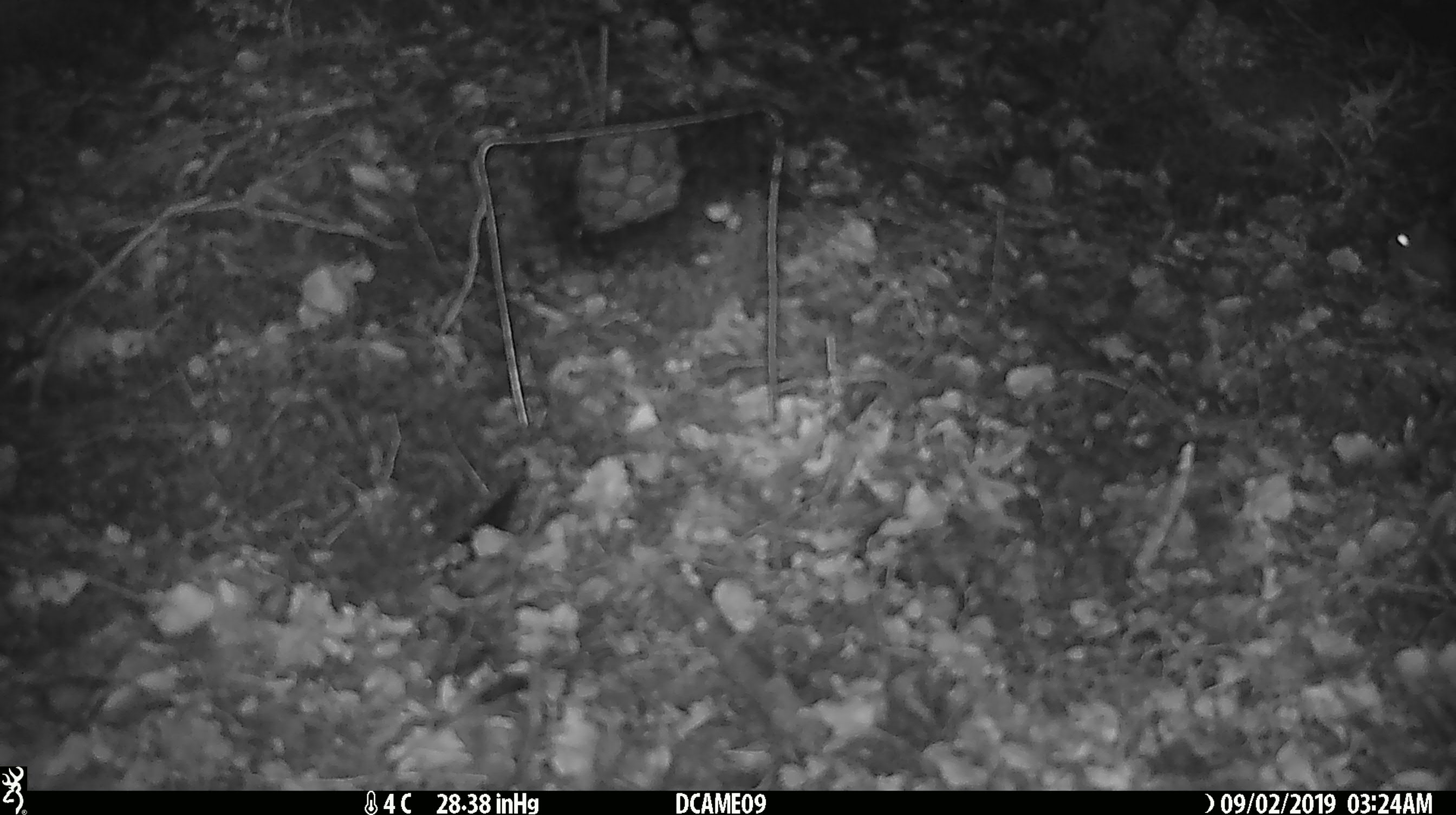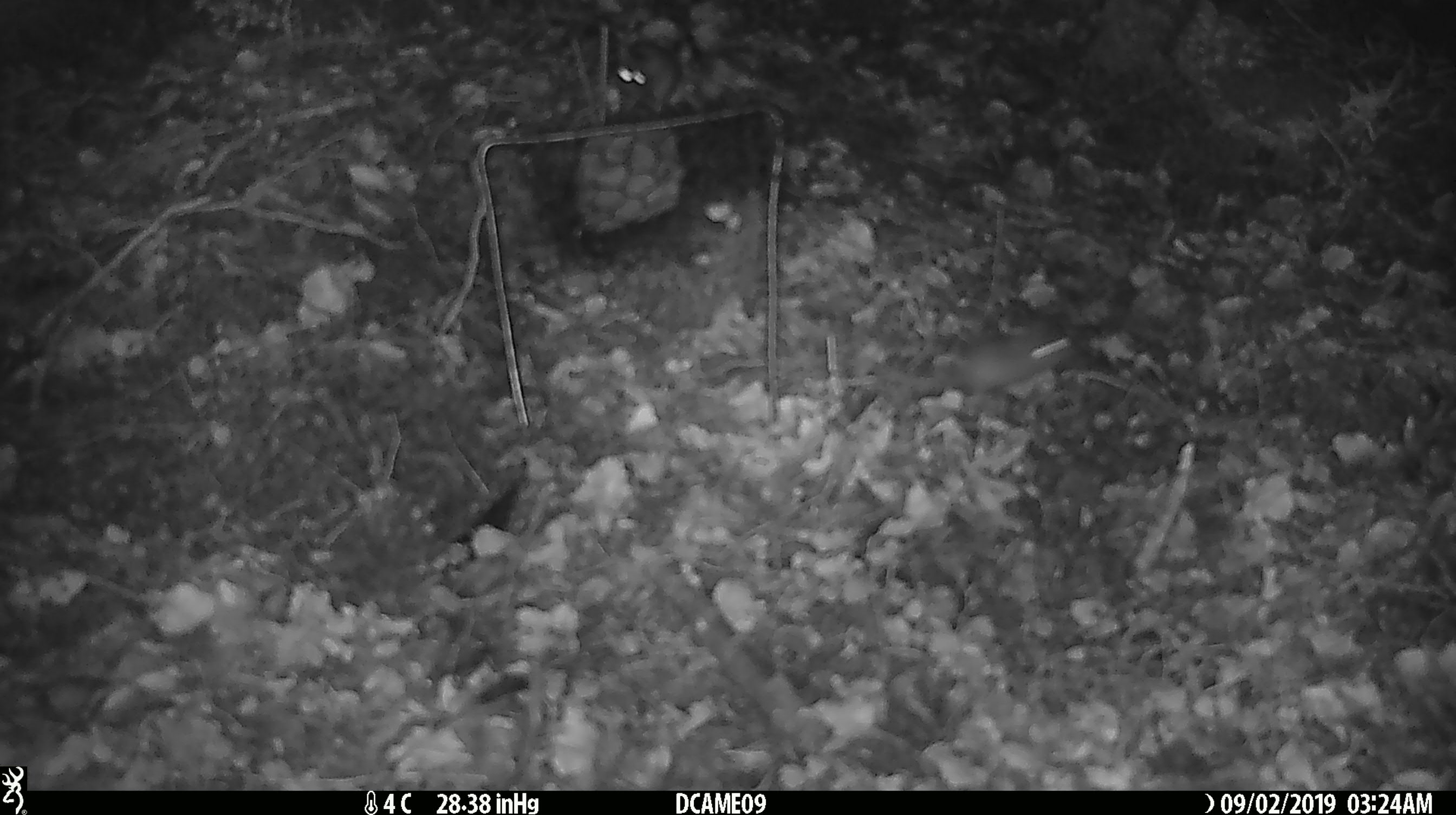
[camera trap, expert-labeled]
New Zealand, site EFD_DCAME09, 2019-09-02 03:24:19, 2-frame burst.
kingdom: Animalia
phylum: Chordata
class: Mammalia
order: Rodentia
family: Muridae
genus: Mus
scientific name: Mus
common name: mouse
Mouse (Mus).